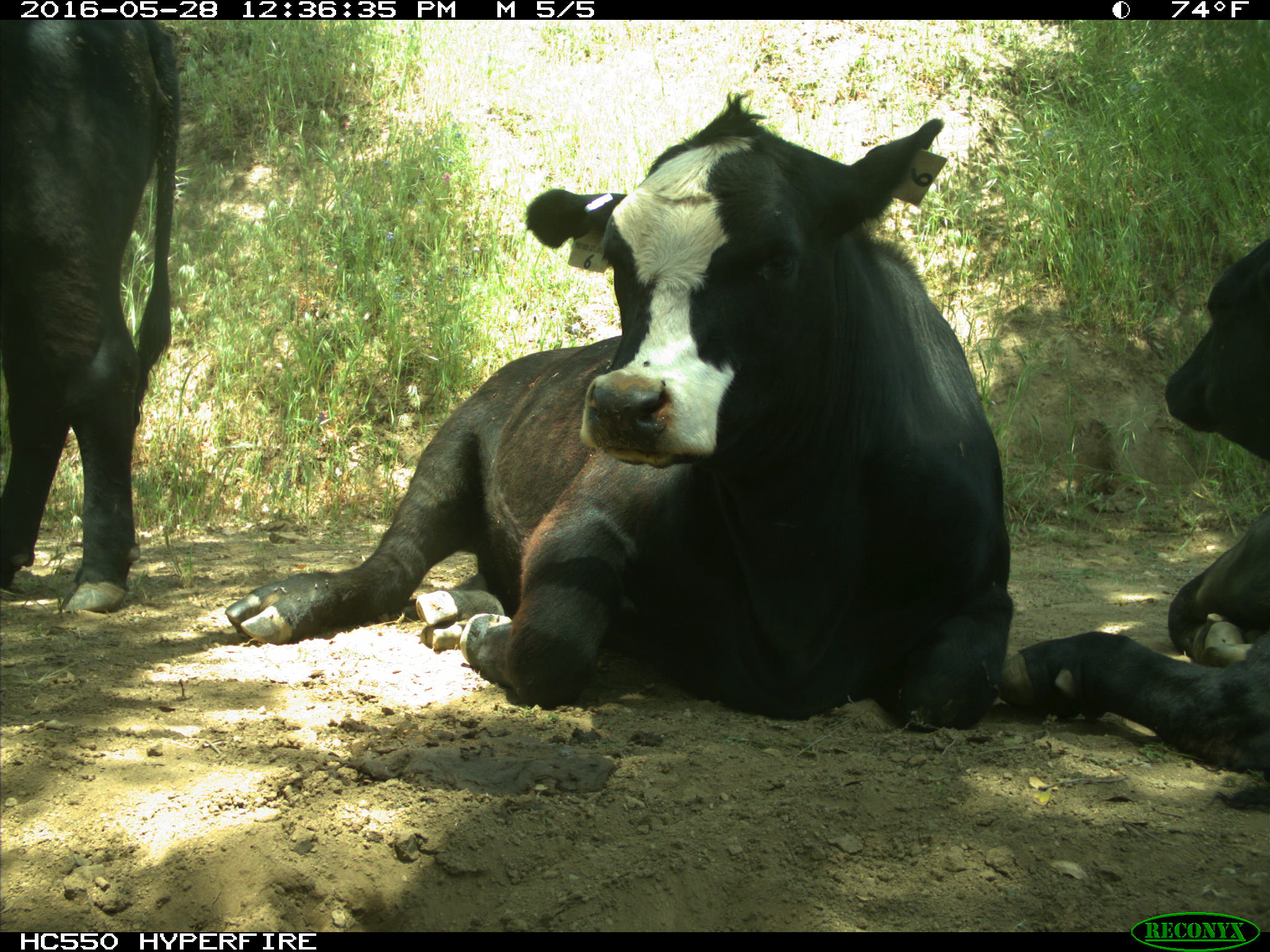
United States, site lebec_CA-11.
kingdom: Animalia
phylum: Chordata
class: Mammalia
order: Artiodactyla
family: Bovidae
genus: Bos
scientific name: Bos taurus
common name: domestic cow